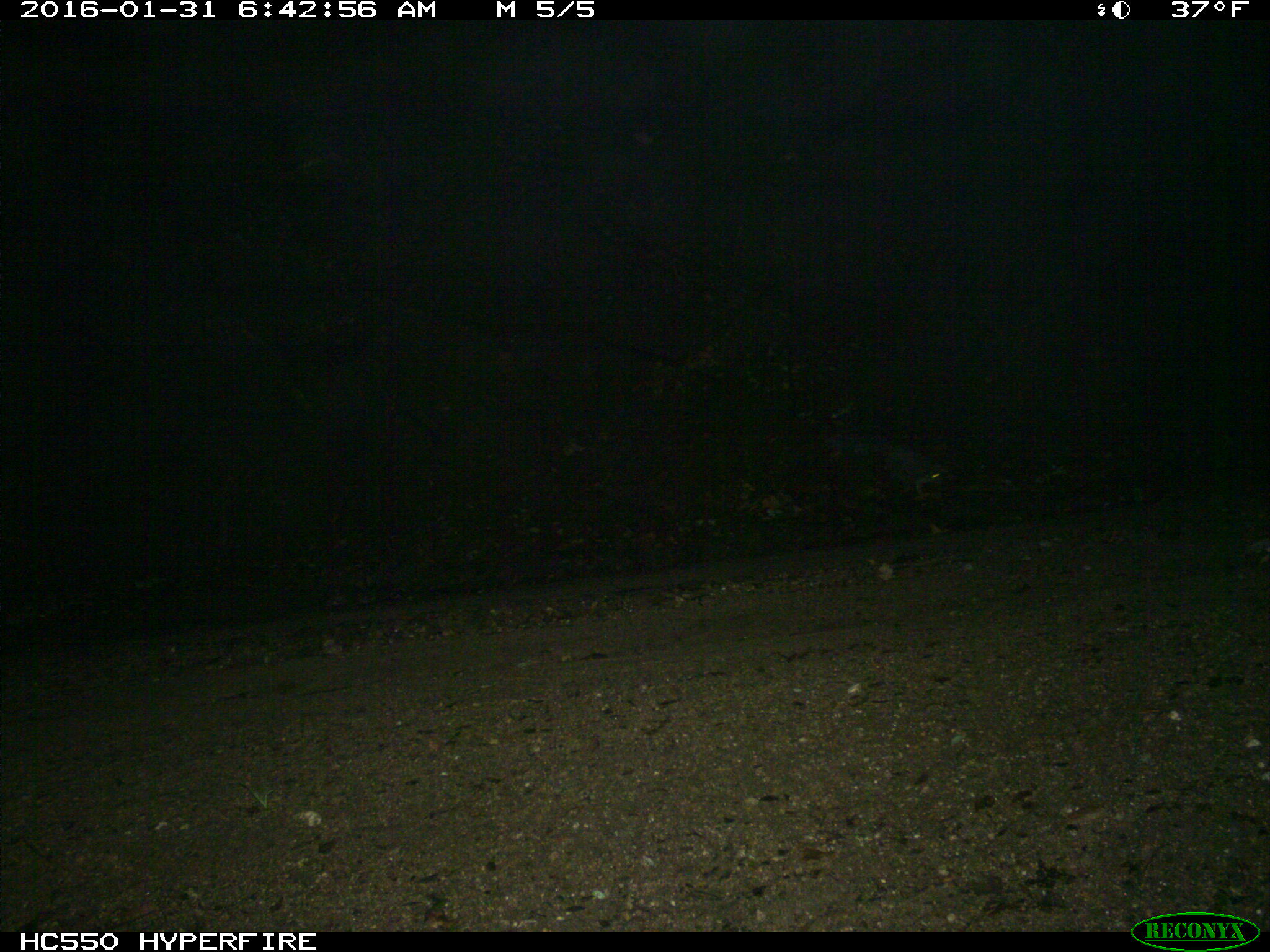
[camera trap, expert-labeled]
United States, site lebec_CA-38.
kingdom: Animalia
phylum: Chordata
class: Mammalia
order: Rodentia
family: Sciuridae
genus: Sciurus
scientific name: Sciurus carolinensis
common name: eastern gray squirrel